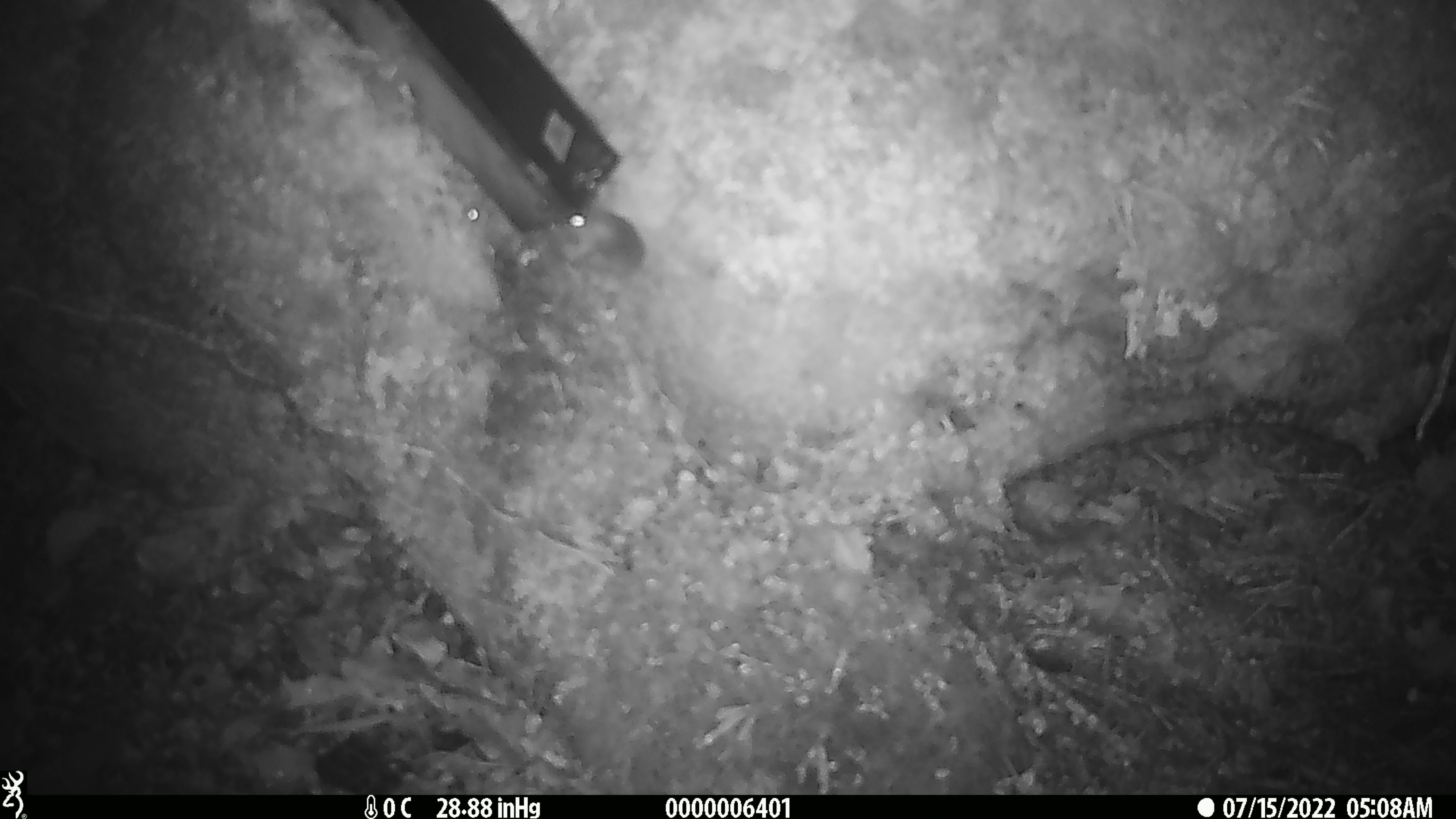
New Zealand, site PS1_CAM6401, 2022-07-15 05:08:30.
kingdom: Animalia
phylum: Chordata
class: Mammalia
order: Rodentia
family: Muridae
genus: Mus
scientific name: Mus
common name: mouse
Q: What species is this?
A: Mouse (Mus).